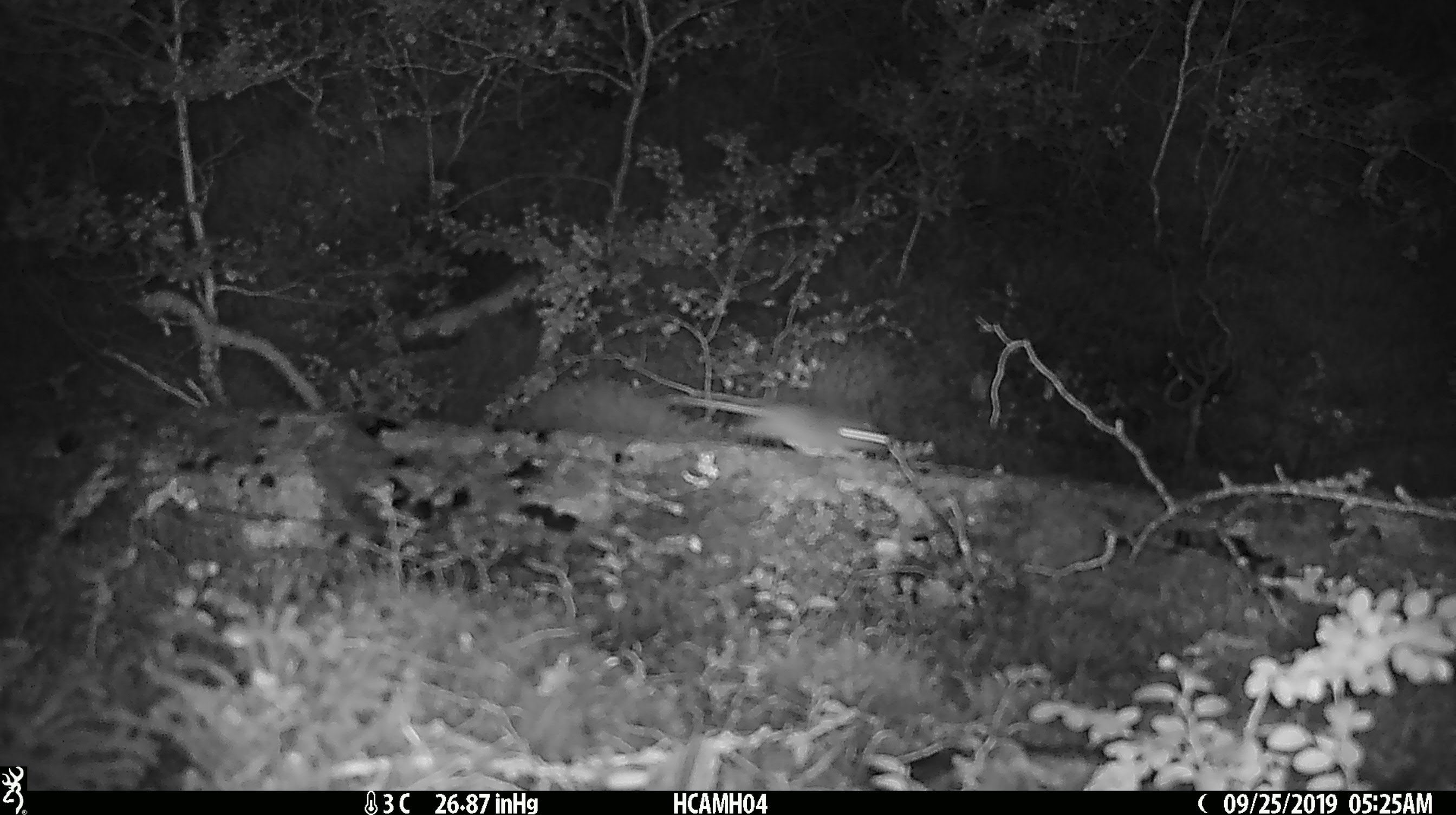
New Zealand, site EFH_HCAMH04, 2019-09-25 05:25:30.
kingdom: Animalia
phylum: Chordata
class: Mammalia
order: Rodentia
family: Muridae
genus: Mus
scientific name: Mus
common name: mouse